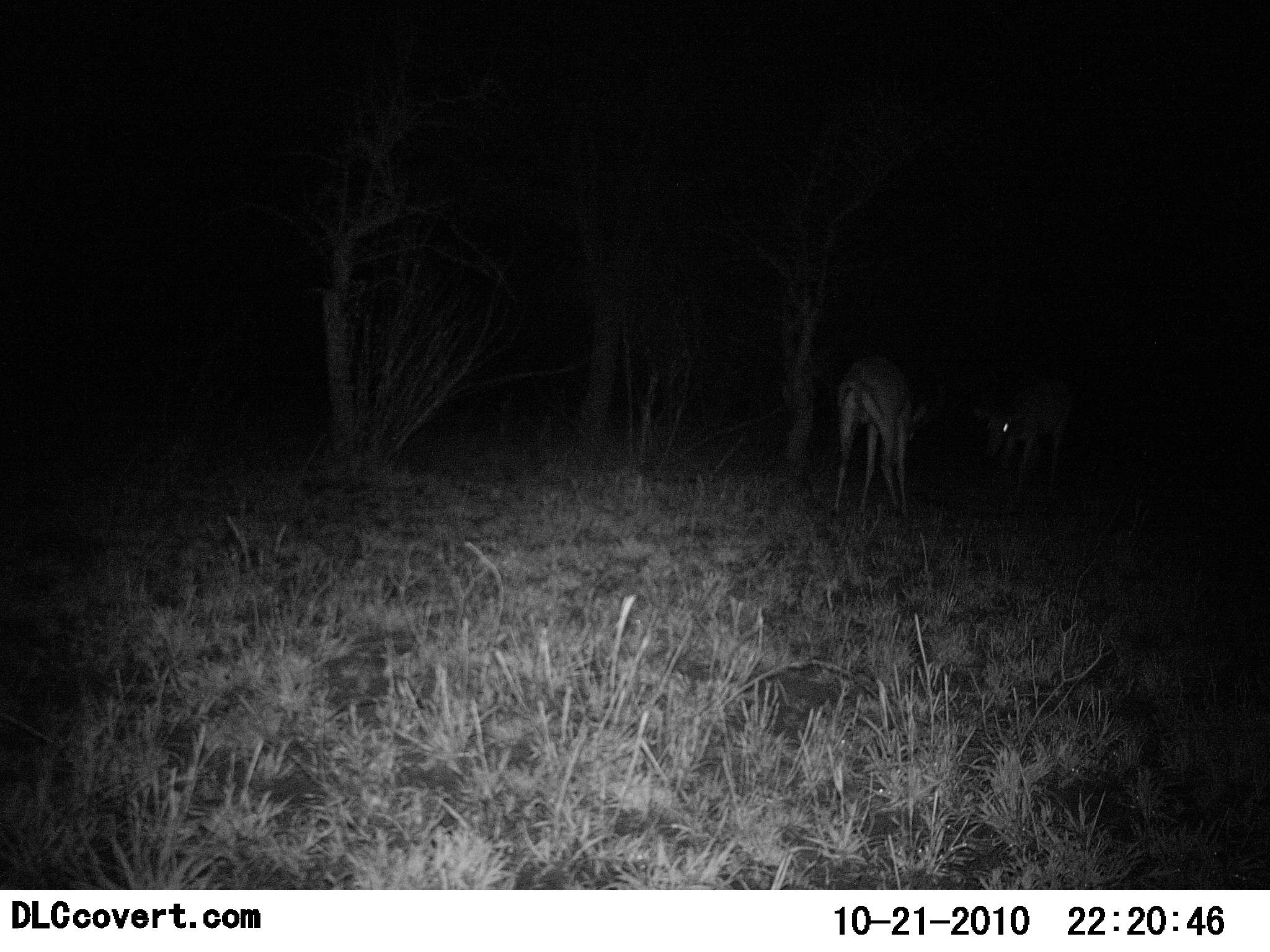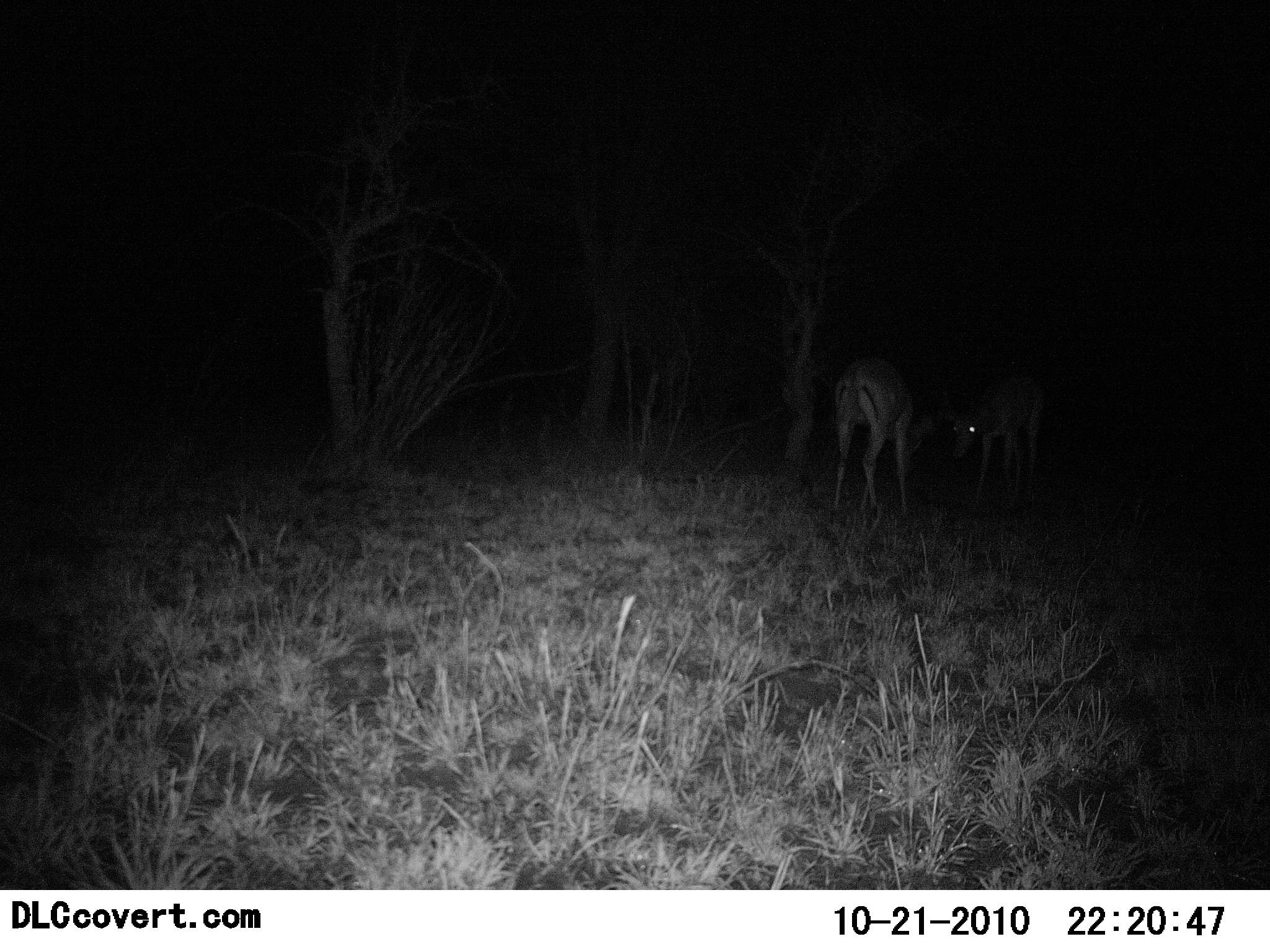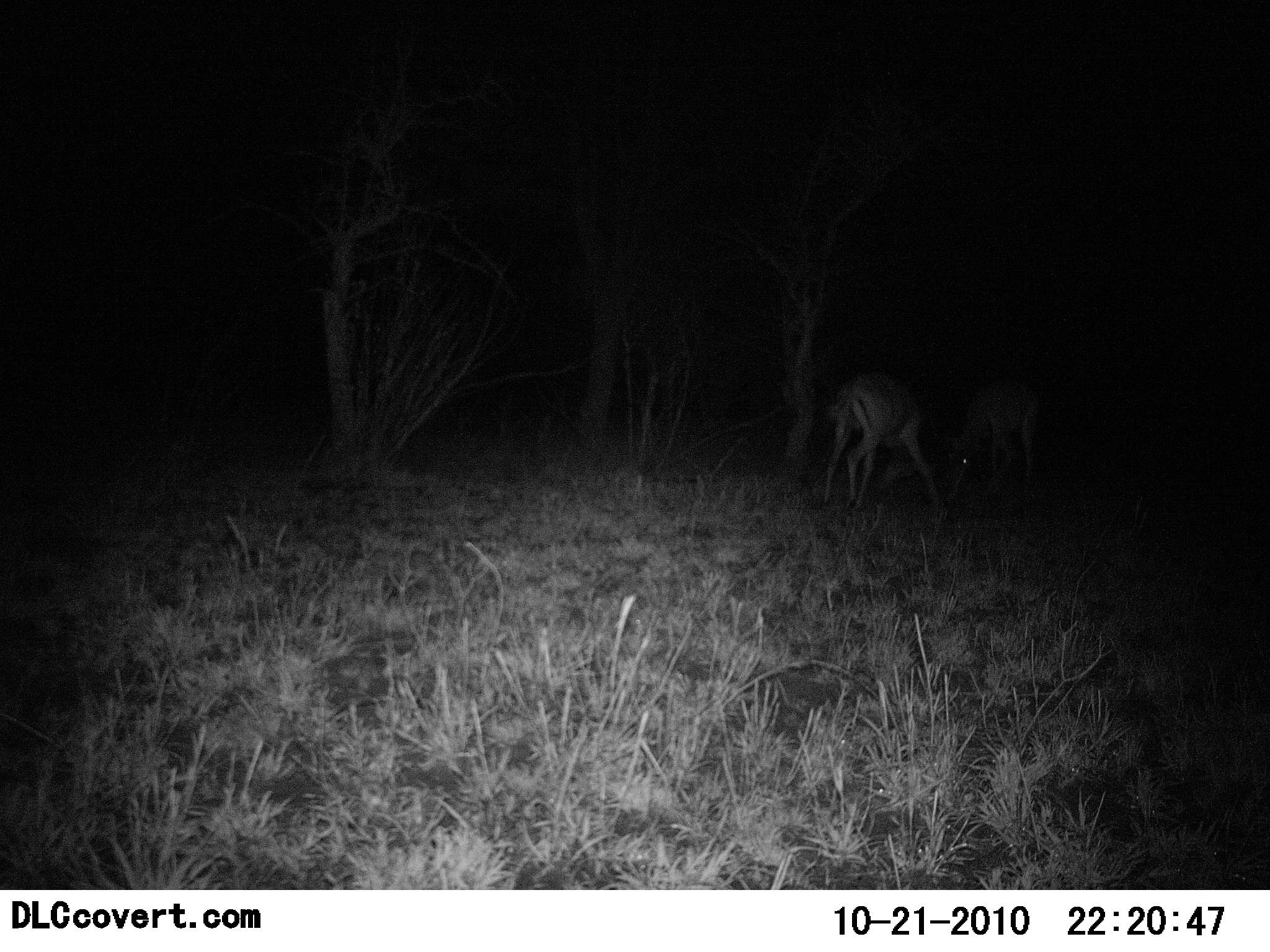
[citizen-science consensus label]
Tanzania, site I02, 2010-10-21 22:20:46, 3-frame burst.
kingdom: Animalia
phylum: Chordata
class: Mammalia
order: Artiodactyla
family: Bovidae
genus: Eudorcas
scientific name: Eudorcas thomsonii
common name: thomson's gazelle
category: gazellethomsons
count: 2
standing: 38%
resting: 0%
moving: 0%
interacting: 23%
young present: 0%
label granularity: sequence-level